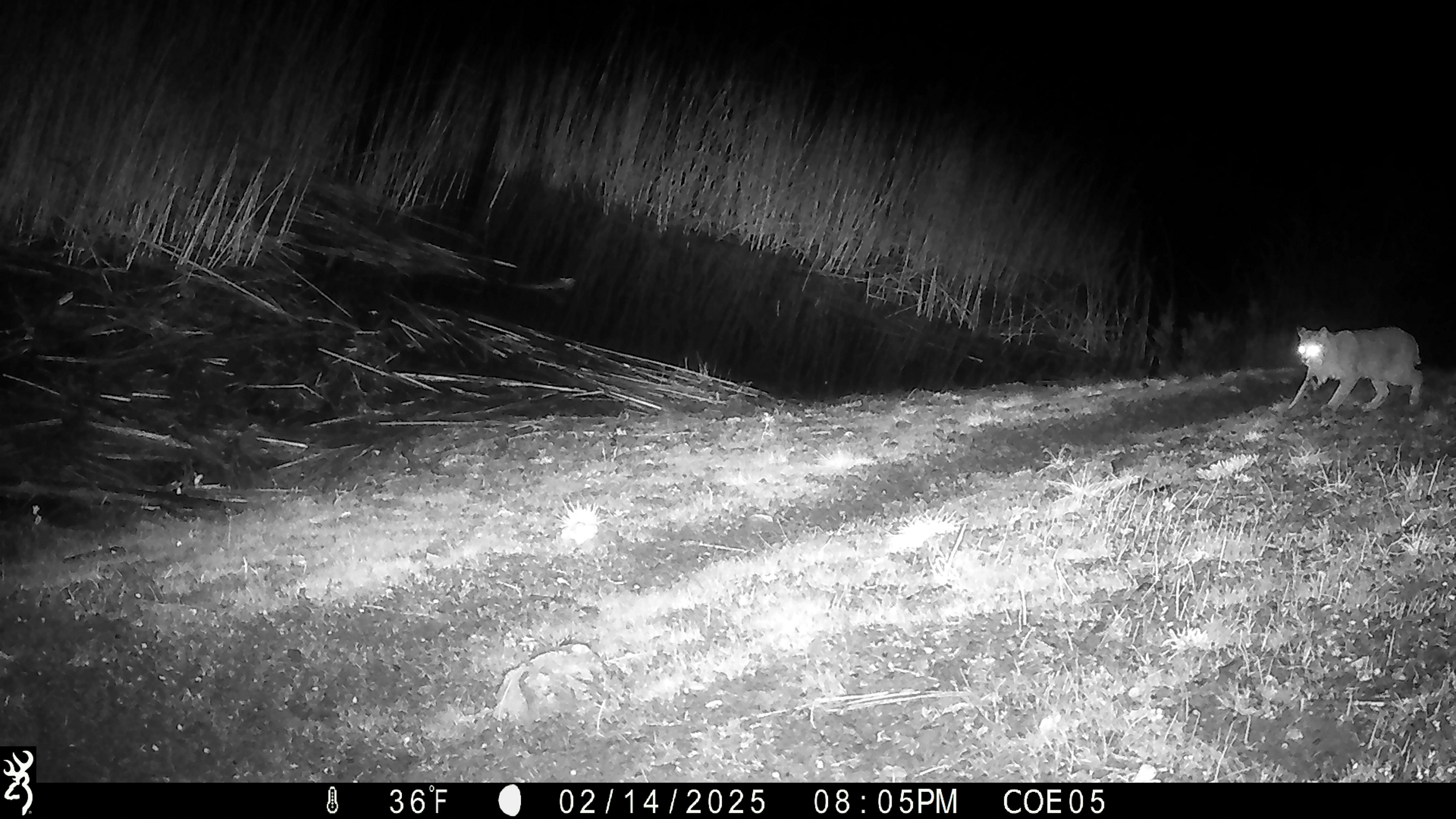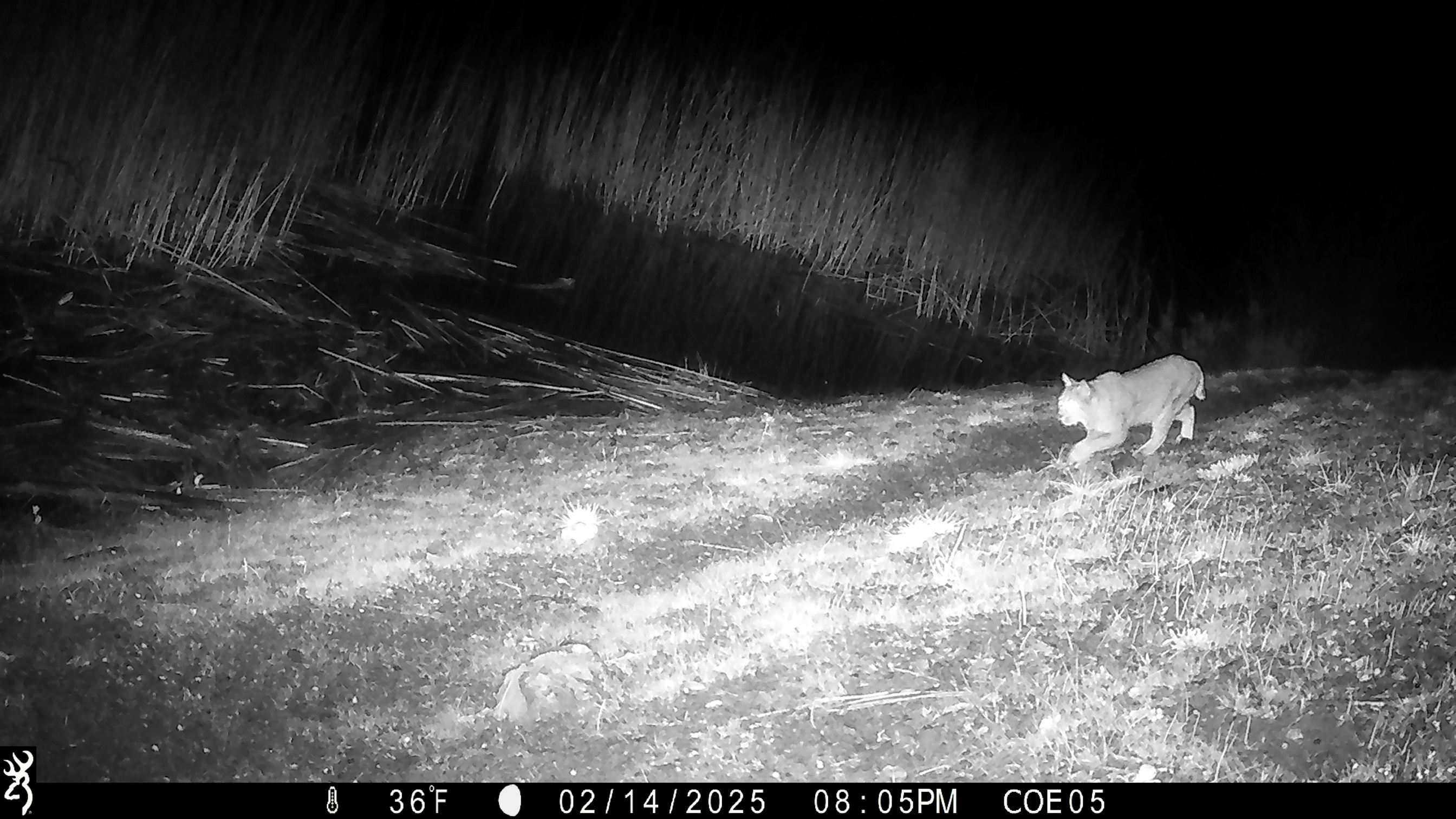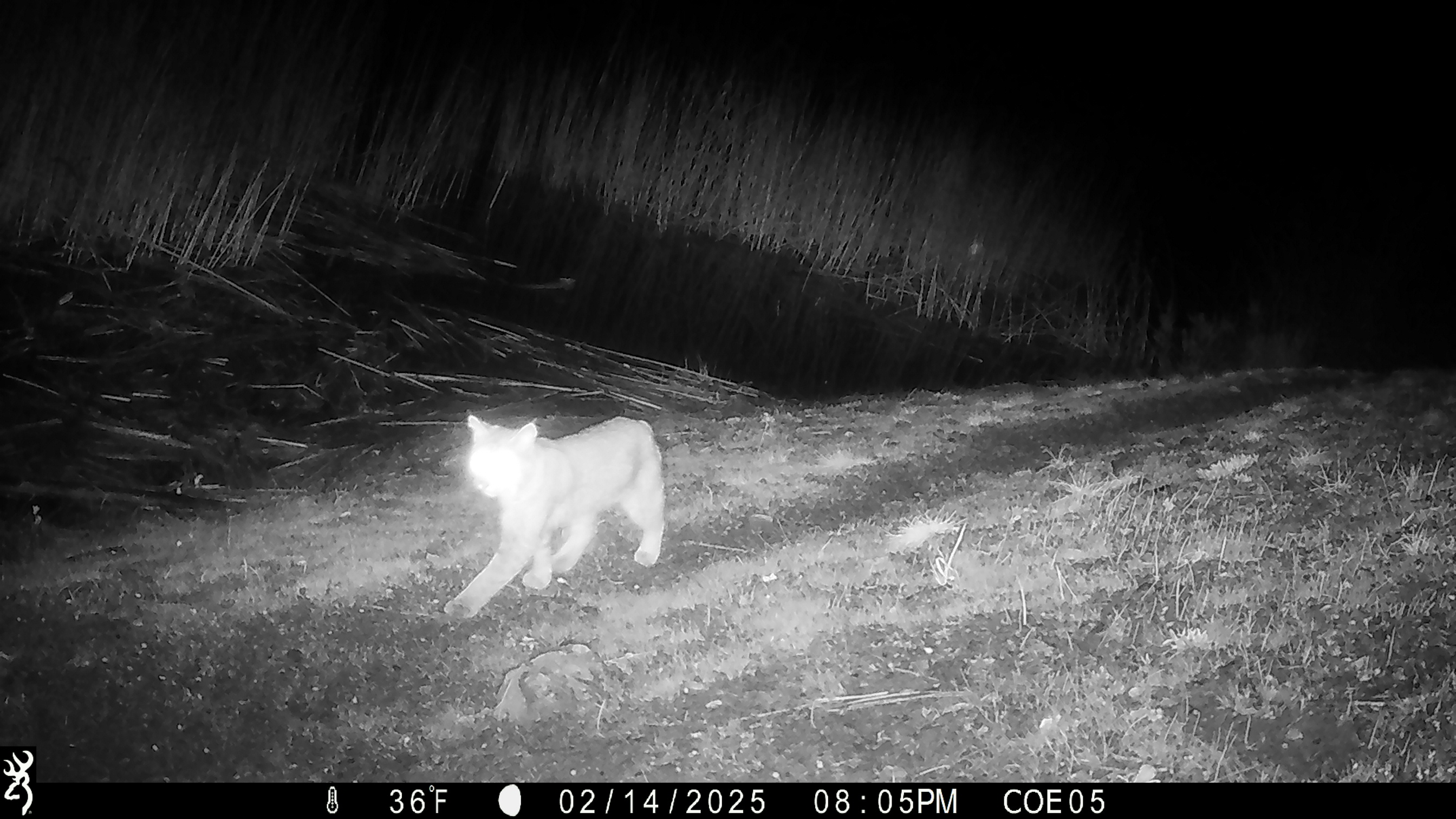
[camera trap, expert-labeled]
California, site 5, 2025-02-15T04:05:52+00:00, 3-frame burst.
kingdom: Animalia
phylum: Chordata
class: Mammalia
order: Carnivora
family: Felidae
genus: Lynx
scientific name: Lynx rufus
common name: bobcat